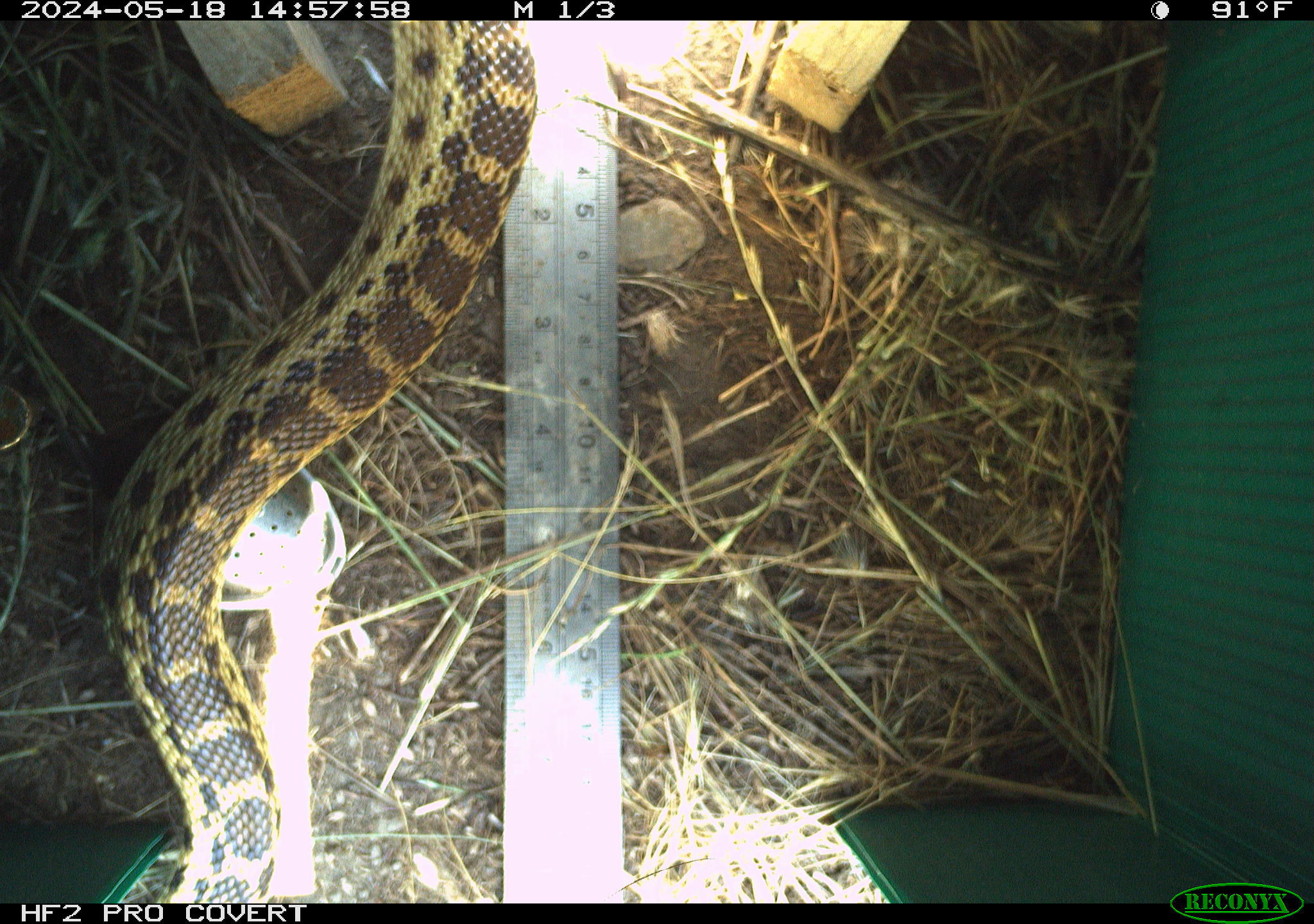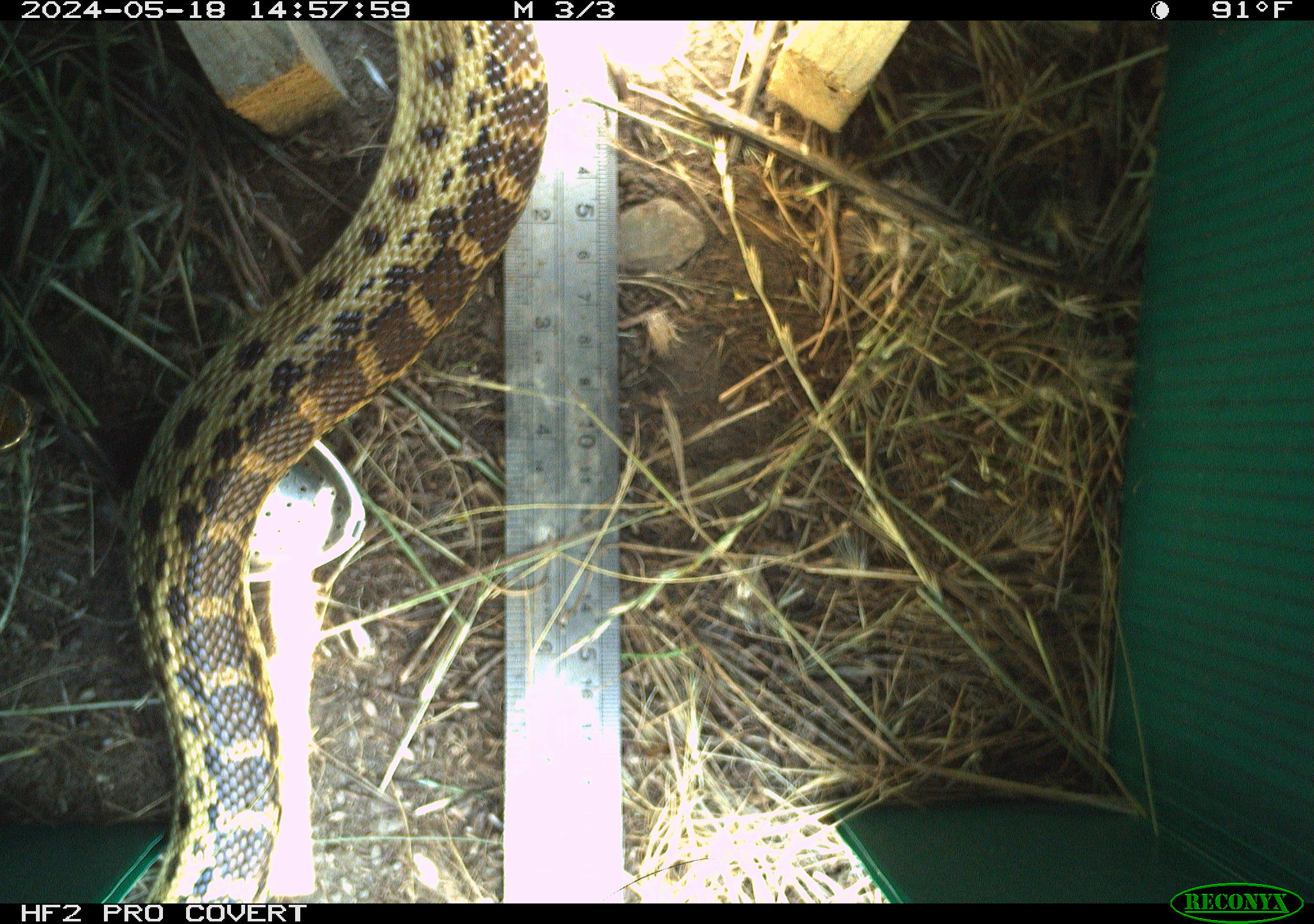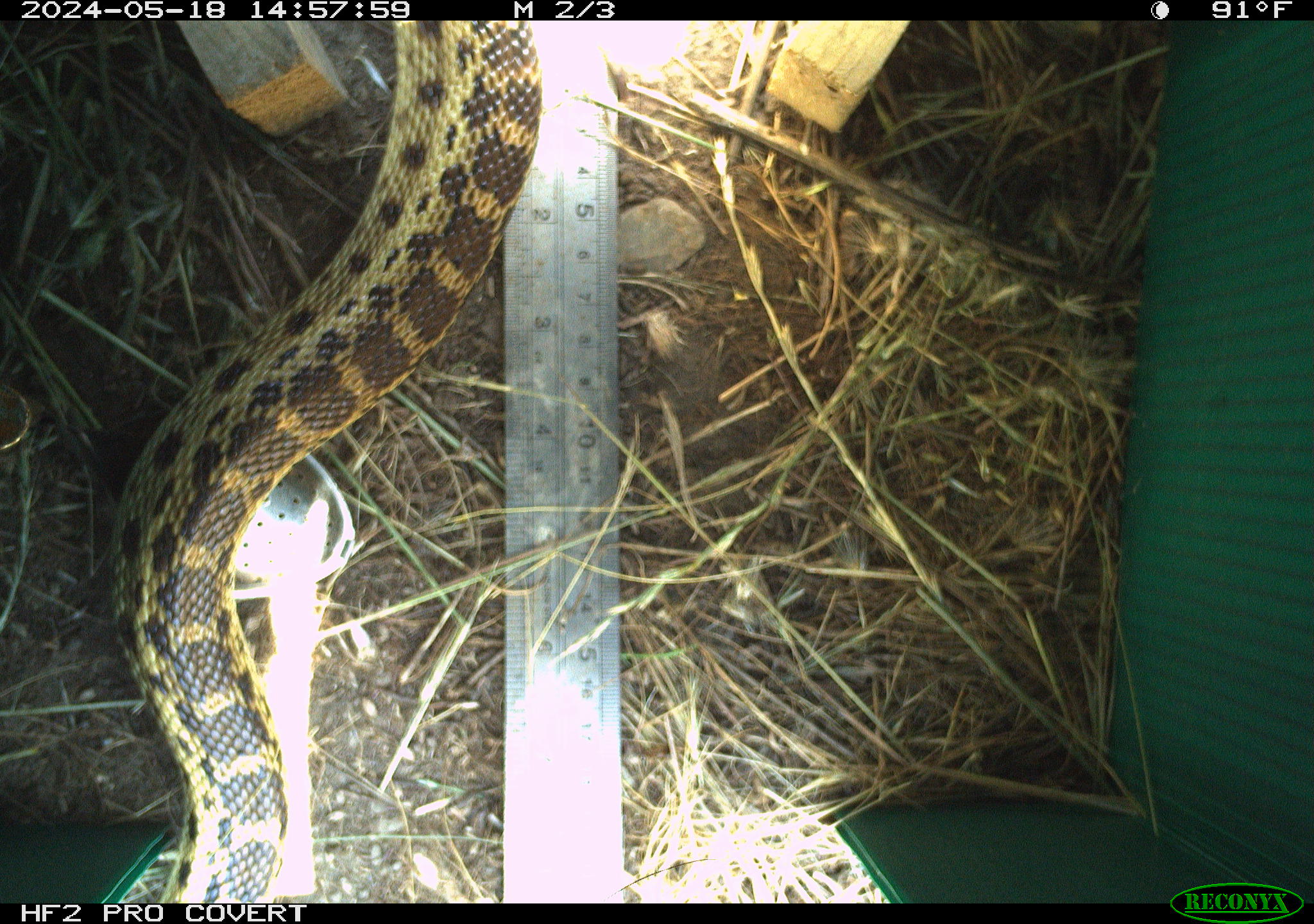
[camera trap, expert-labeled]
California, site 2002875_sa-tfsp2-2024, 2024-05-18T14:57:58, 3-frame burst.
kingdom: Animalia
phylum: Chordata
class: Reptilia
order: Squamata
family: Colubridae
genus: Pituophis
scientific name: Pituophis catenifer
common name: gophersnake